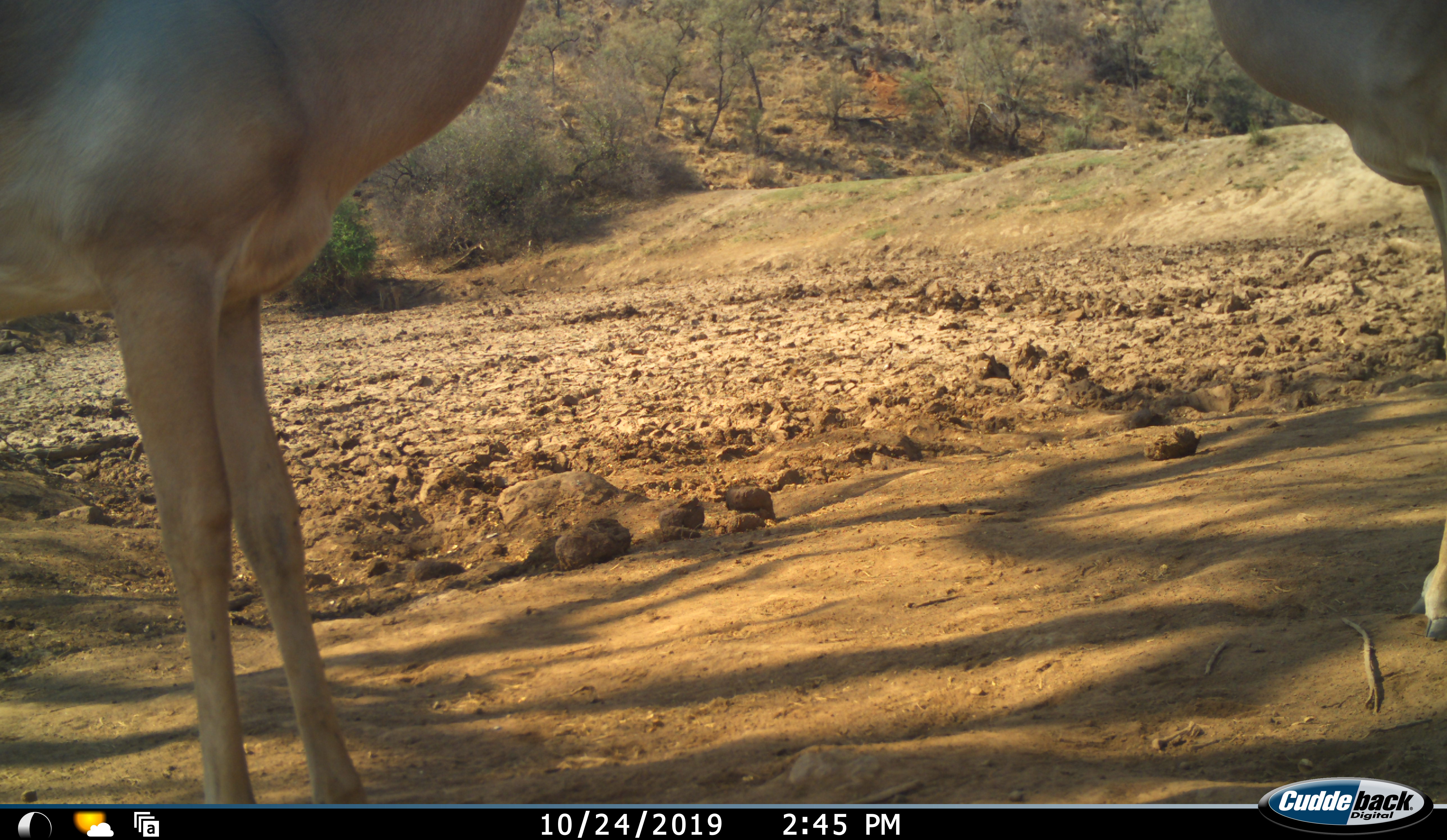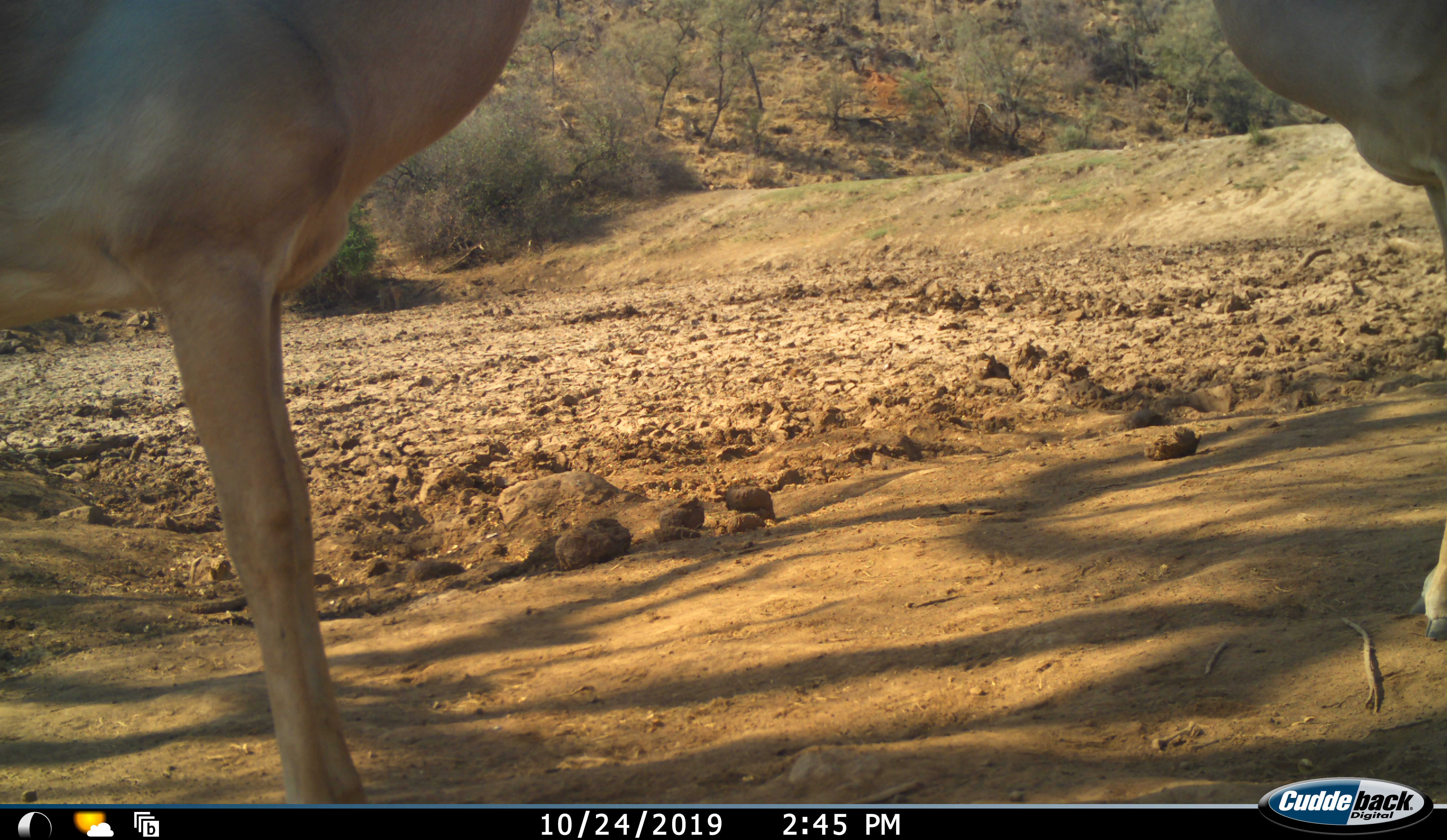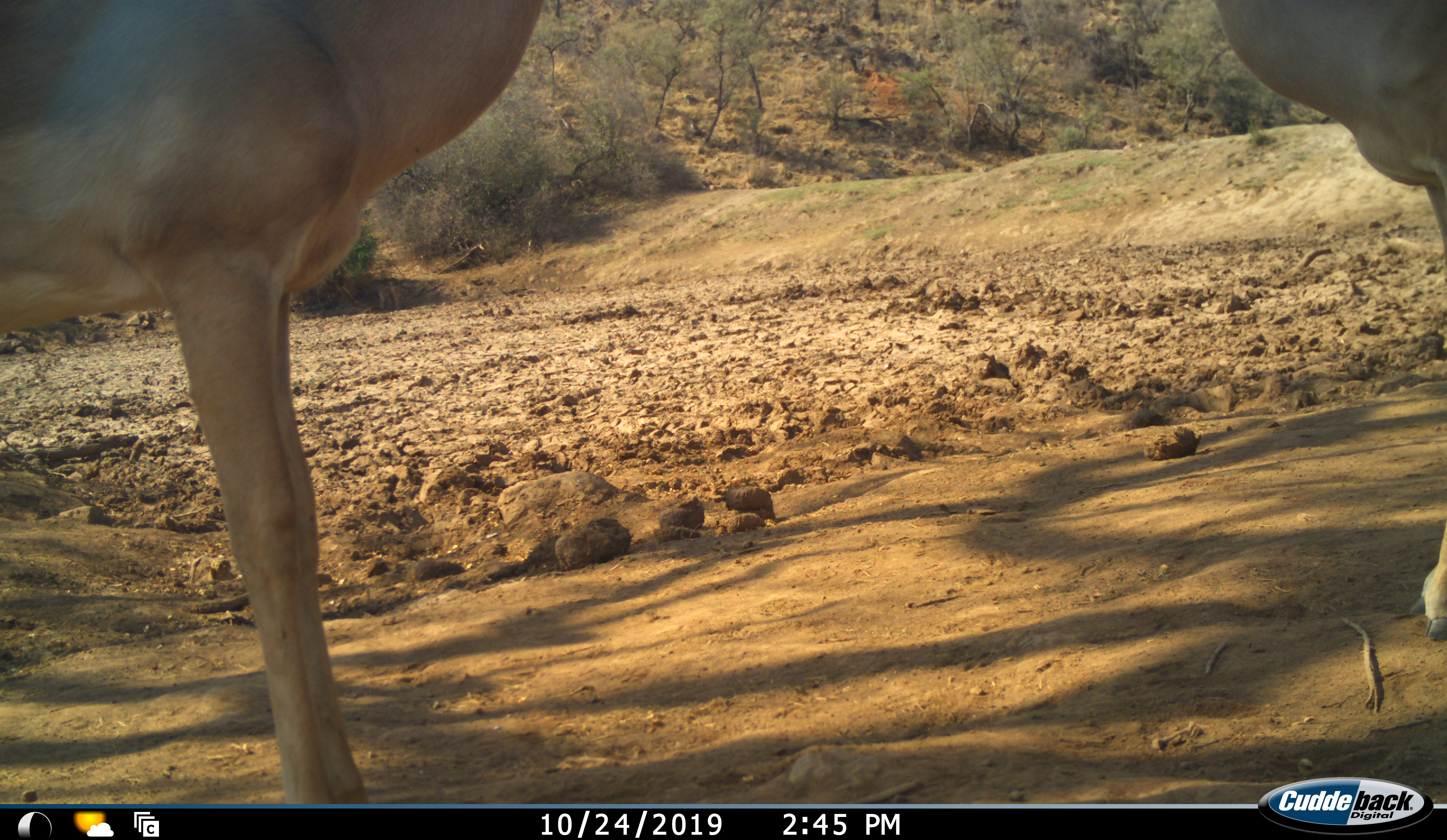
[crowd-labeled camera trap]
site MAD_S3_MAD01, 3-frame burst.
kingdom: Animalia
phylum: Chordata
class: Mammalia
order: Artiodactyla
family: Bovidae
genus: Aepyceros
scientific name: Aepyceros melampus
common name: impala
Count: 2.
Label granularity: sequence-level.